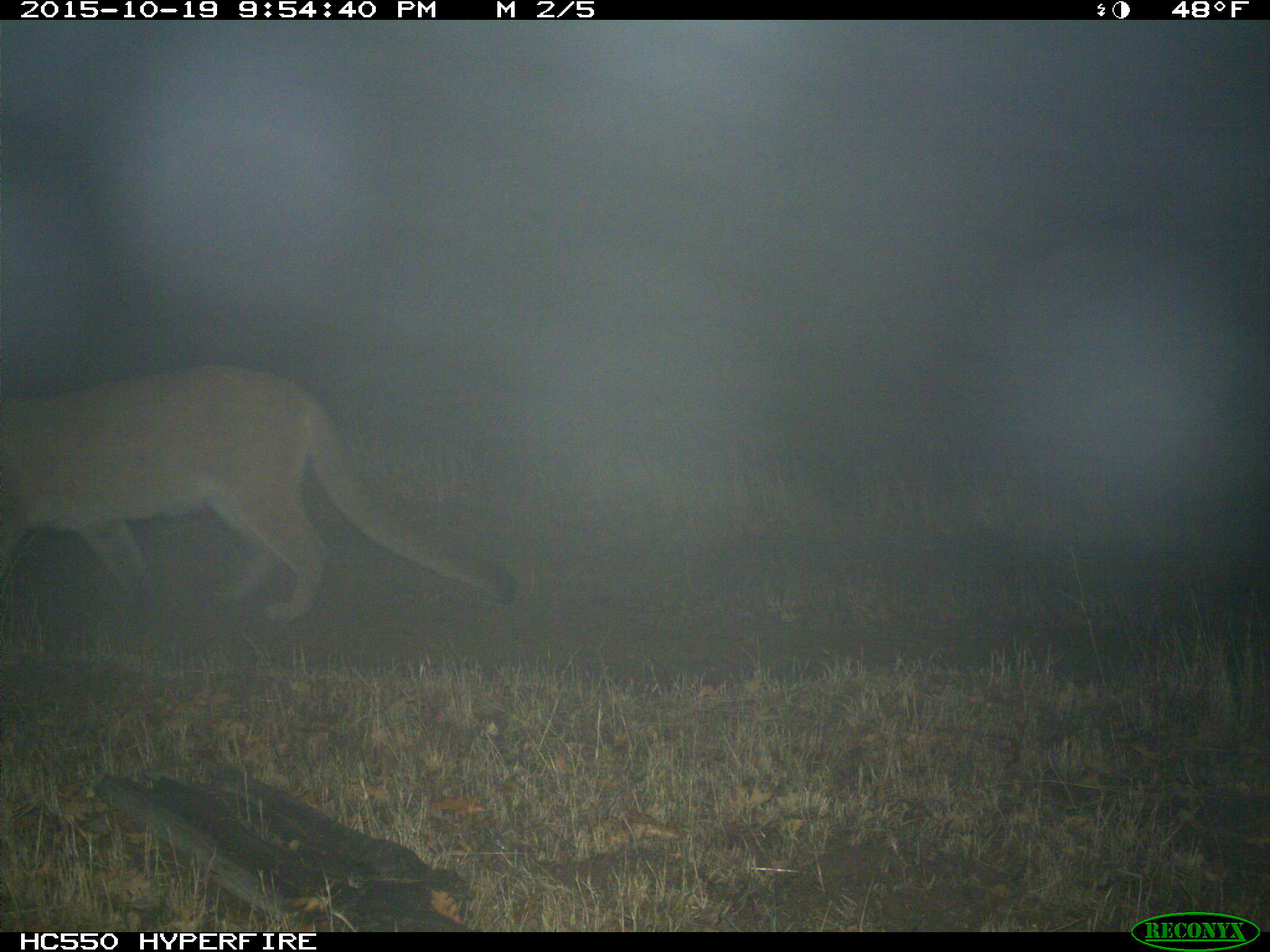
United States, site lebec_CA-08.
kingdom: Animalia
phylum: Chordata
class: Mammalia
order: Carnivora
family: Felidae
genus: Puma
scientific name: Puma concolor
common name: mountain lion